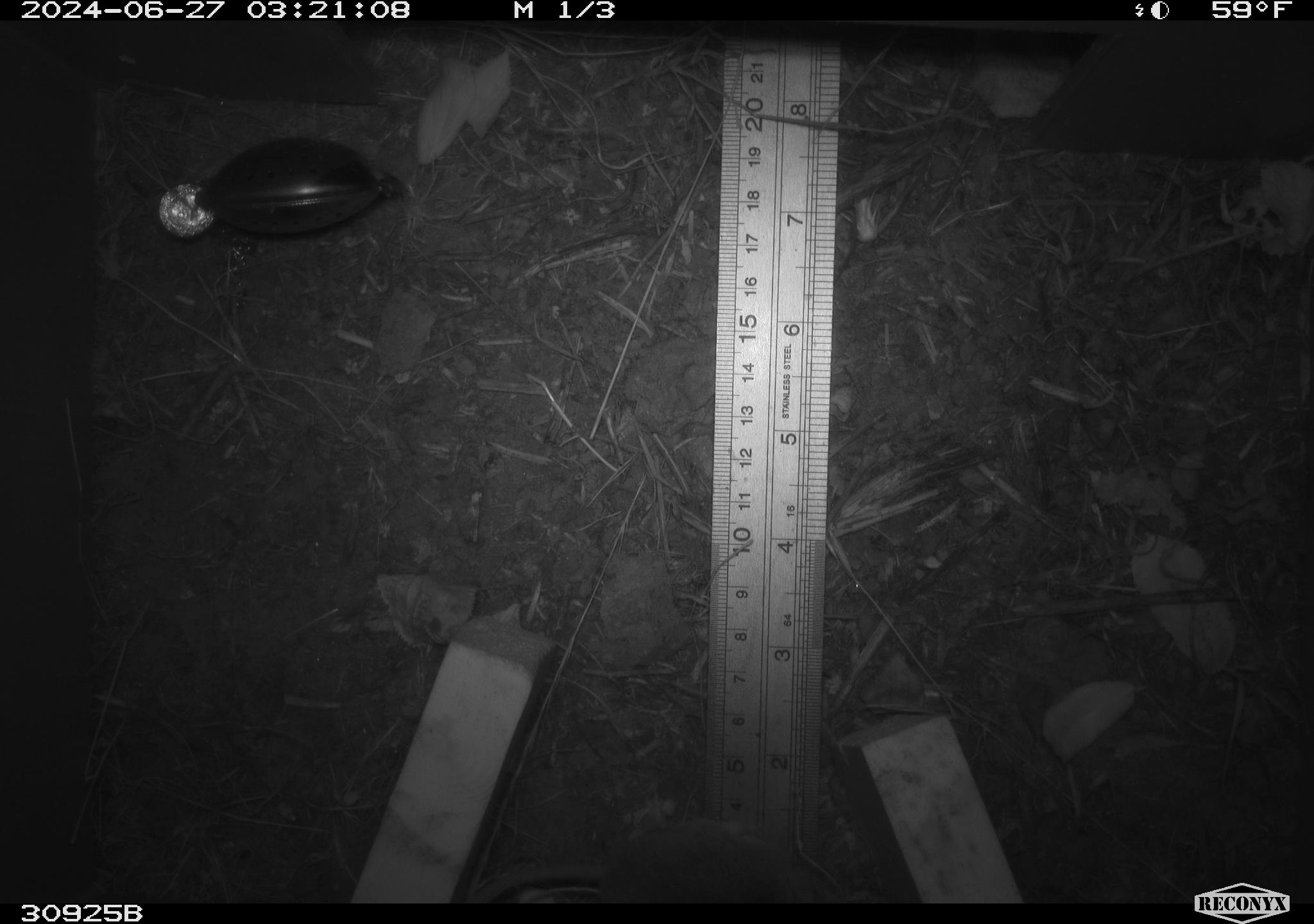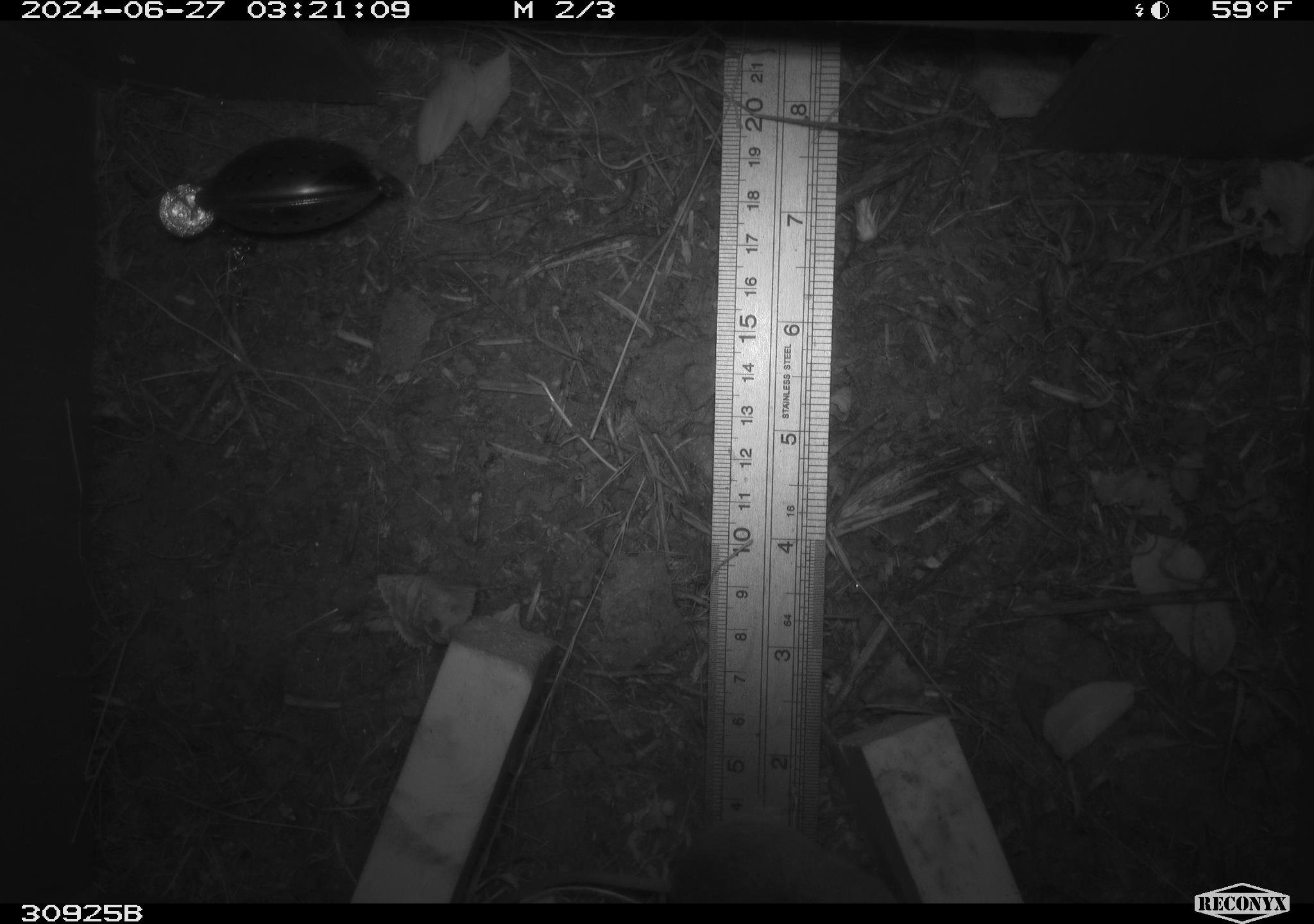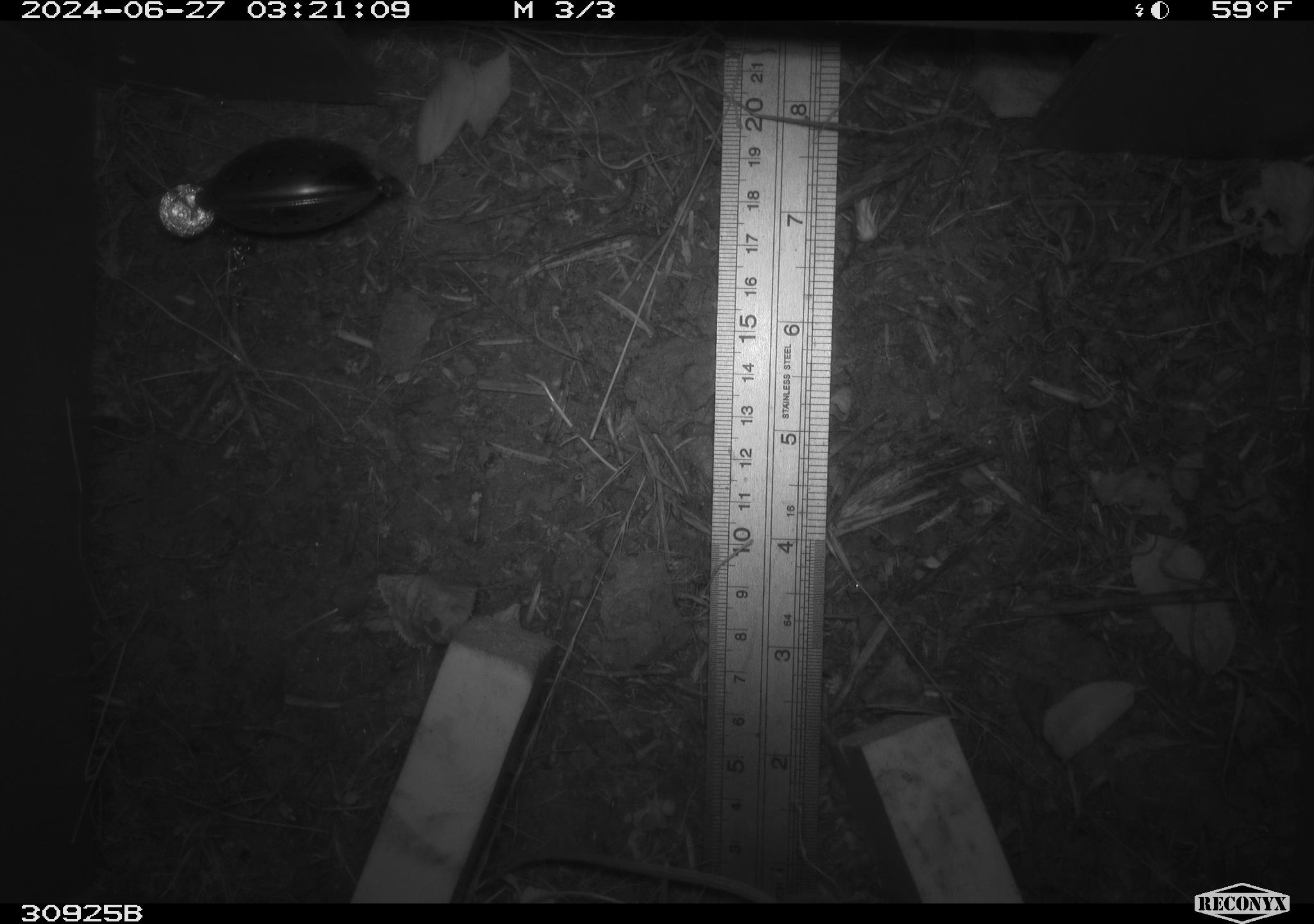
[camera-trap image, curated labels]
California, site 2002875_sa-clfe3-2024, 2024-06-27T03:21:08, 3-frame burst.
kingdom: Animalia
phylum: Chordata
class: Mammalia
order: Rodentia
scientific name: Rodentia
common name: mouse species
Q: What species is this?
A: Mouse species (Rodentia).